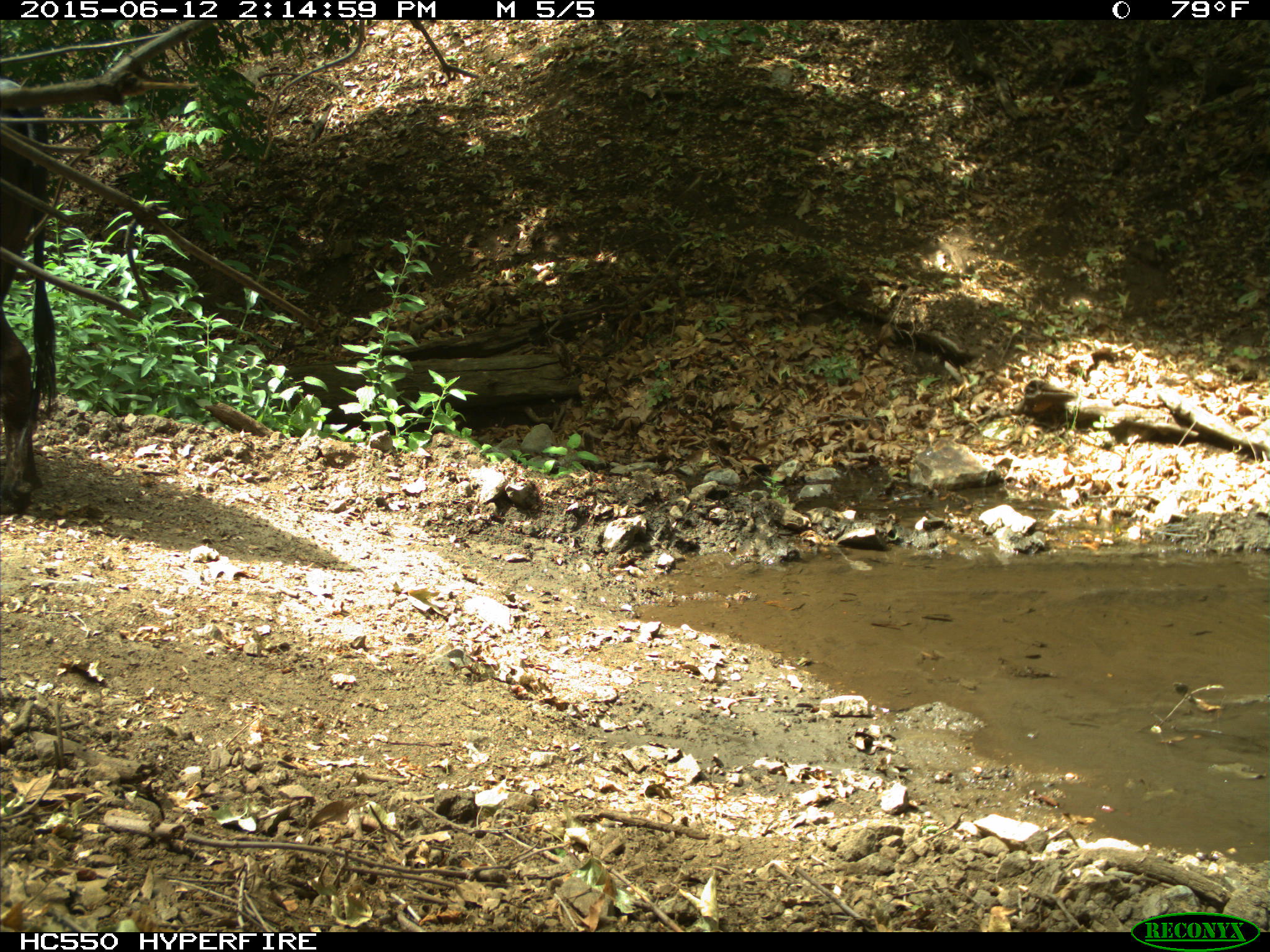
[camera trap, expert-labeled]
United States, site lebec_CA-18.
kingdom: Animalia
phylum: Chordata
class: Mammalia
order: Artiodactyla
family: Bovidae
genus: Bos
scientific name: Bos taurus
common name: domestic cow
Bos taurus (domestic cow).